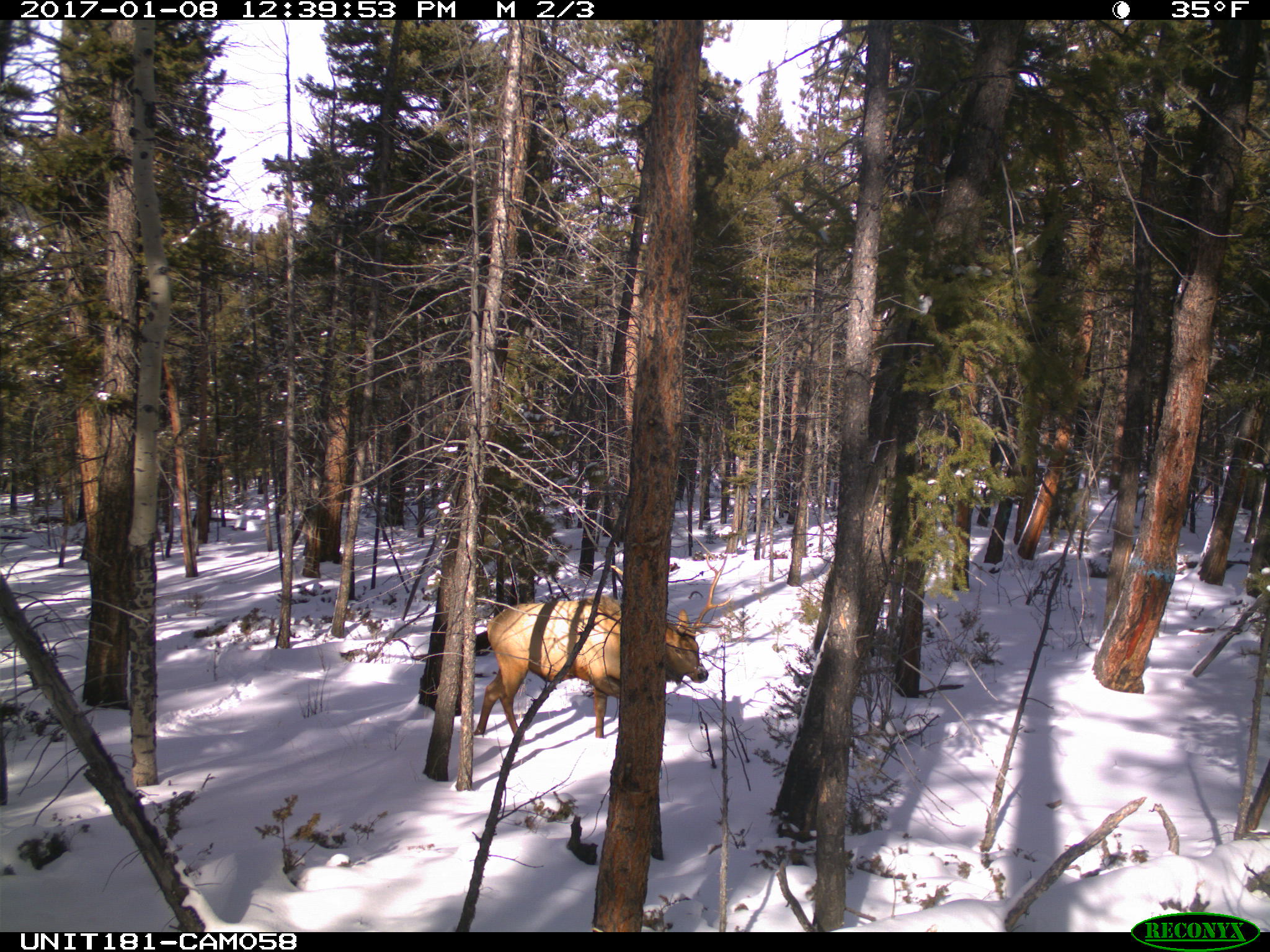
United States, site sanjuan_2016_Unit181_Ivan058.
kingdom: Animalia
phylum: Chordata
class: Mammalia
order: Artiodactyla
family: Cervidae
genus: Cervus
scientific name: Cervus elaphus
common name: red deer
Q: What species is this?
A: Cervus elaphus (red deer).